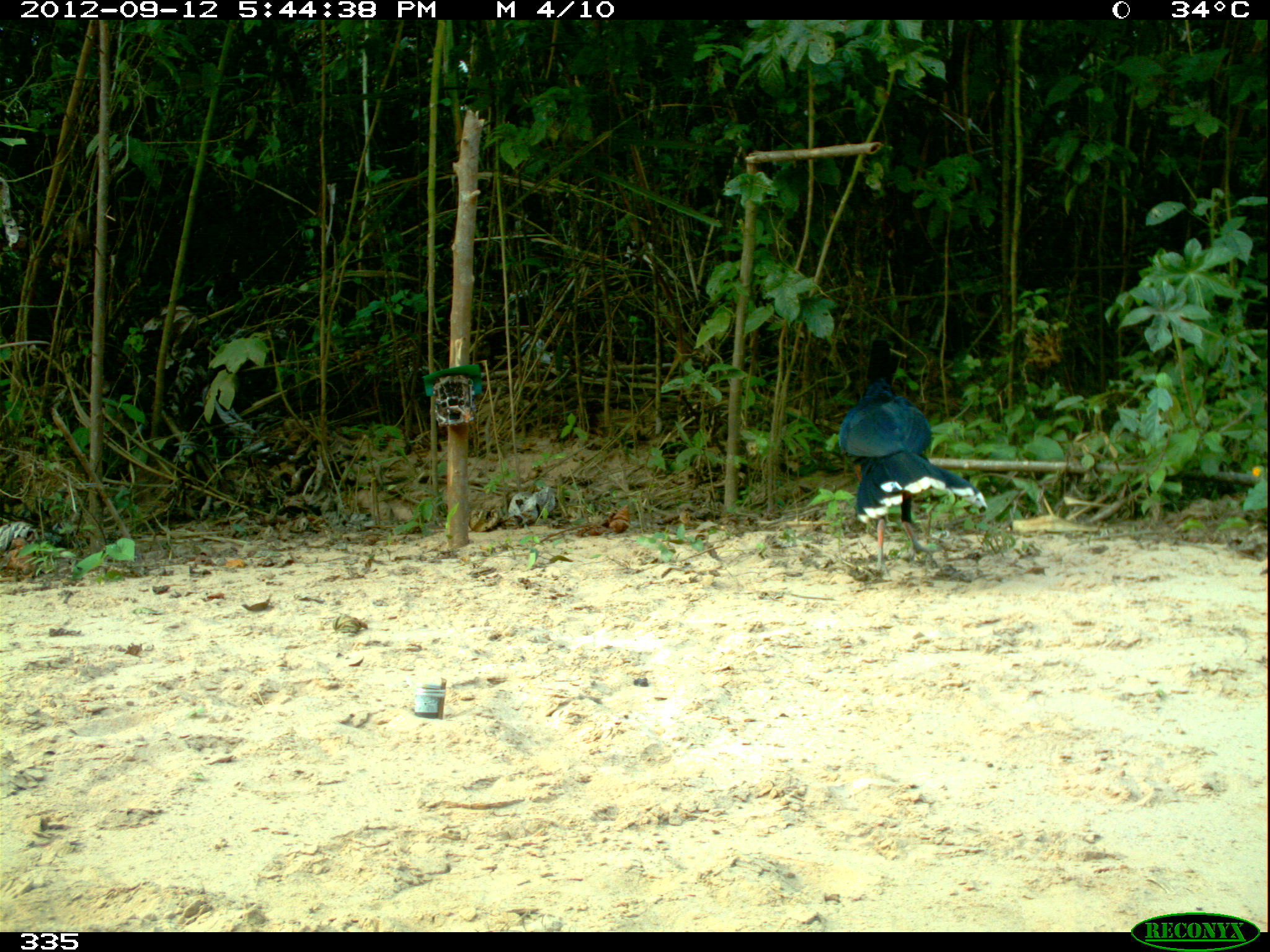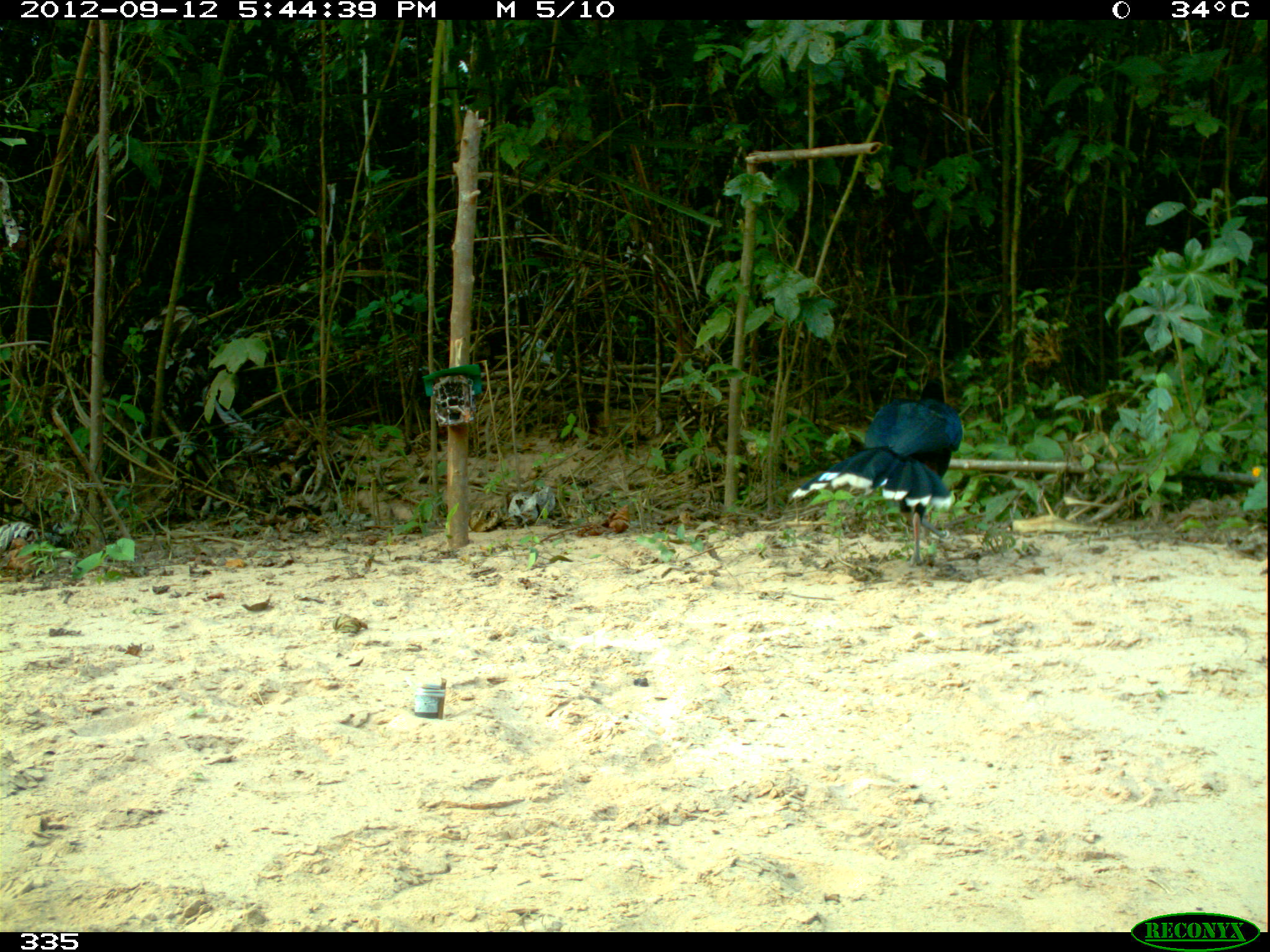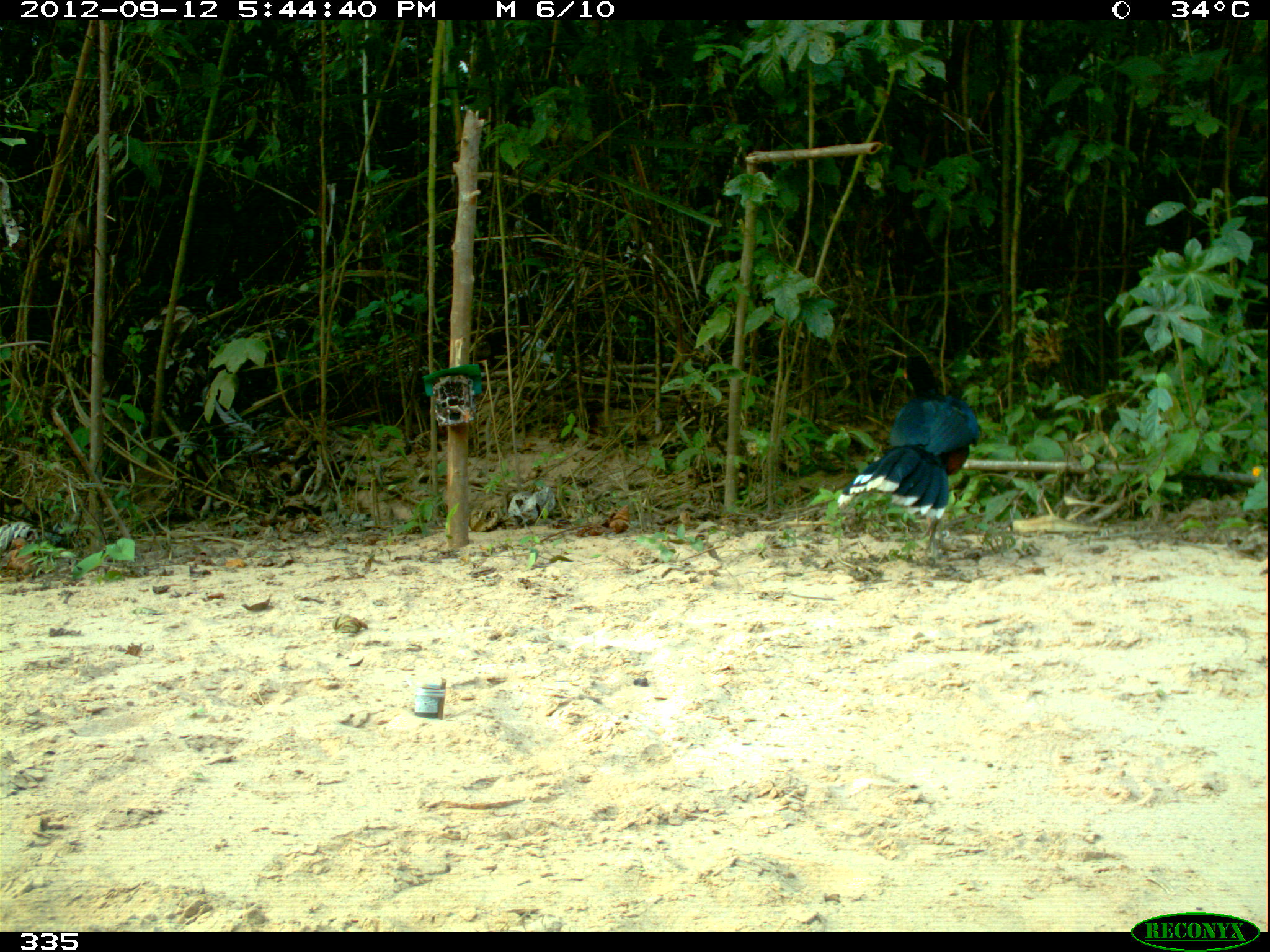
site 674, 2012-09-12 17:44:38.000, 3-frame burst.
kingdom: Animalia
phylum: Chordata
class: Aves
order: Galliformes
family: Cracidae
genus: Mitu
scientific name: Mitu tuberosum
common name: razor-billed curassow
Mitu tuberosum (razor-billed curassow).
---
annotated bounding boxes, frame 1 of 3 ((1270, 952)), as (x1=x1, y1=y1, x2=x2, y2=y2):
mitu tuberosum: (x1=838, y1=338, x2=988, y2=579)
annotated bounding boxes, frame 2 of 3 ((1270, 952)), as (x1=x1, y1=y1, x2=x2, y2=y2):
mitu tuberosum: (x1=790, y1=374, x2=963, y2=564)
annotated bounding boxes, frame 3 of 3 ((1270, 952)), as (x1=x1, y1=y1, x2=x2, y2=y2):
mitu tuberosum: (x1=837, y1=352, x2=981, y2=560)